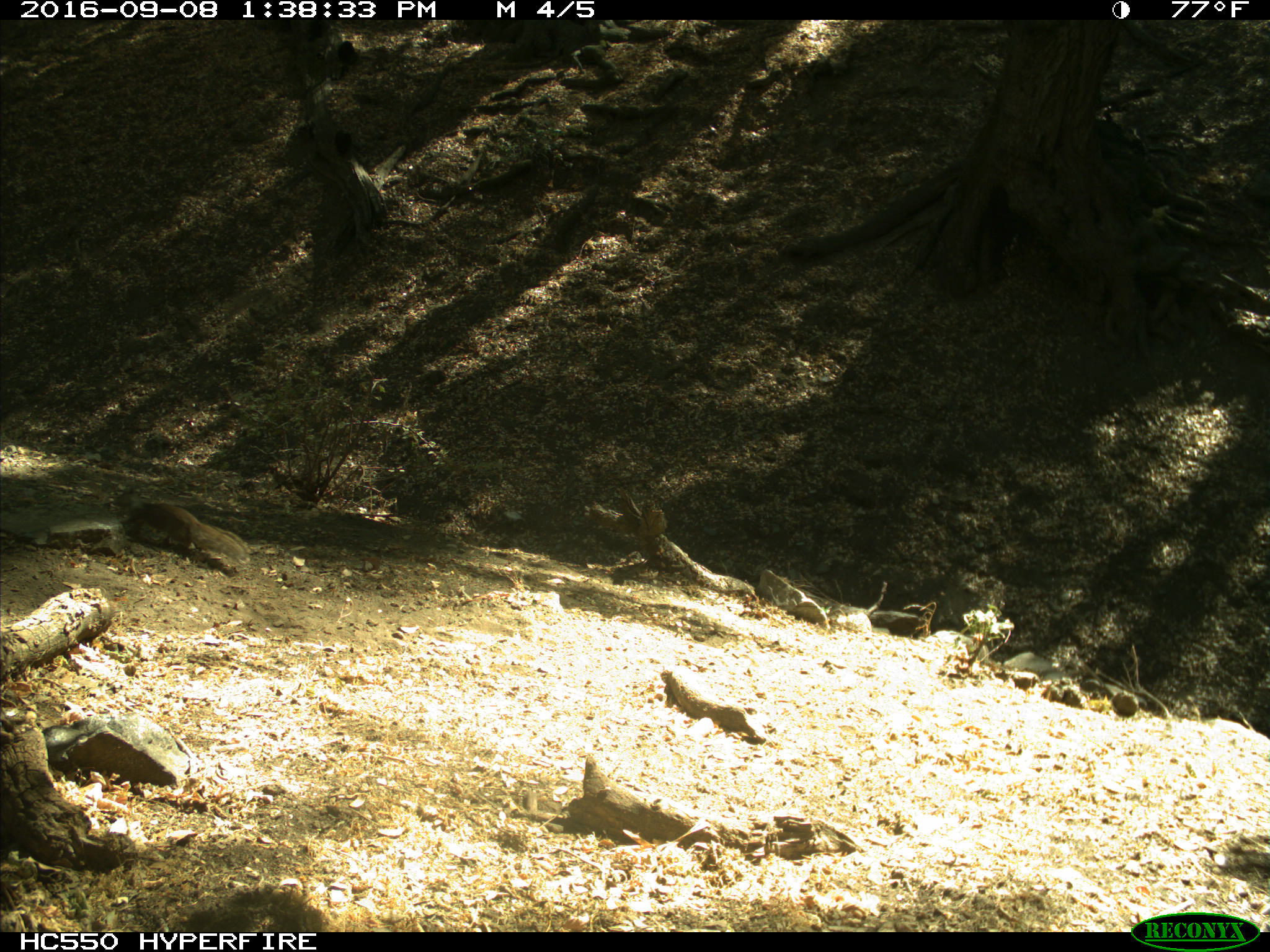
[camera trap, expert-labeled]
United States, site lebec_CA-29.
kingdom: Animalia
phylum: Chordata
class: Mammalia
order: Rodentia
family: Sciuridae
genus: Otospermophilus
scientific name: Otospermophilus beecheyi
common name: california ground squirrel